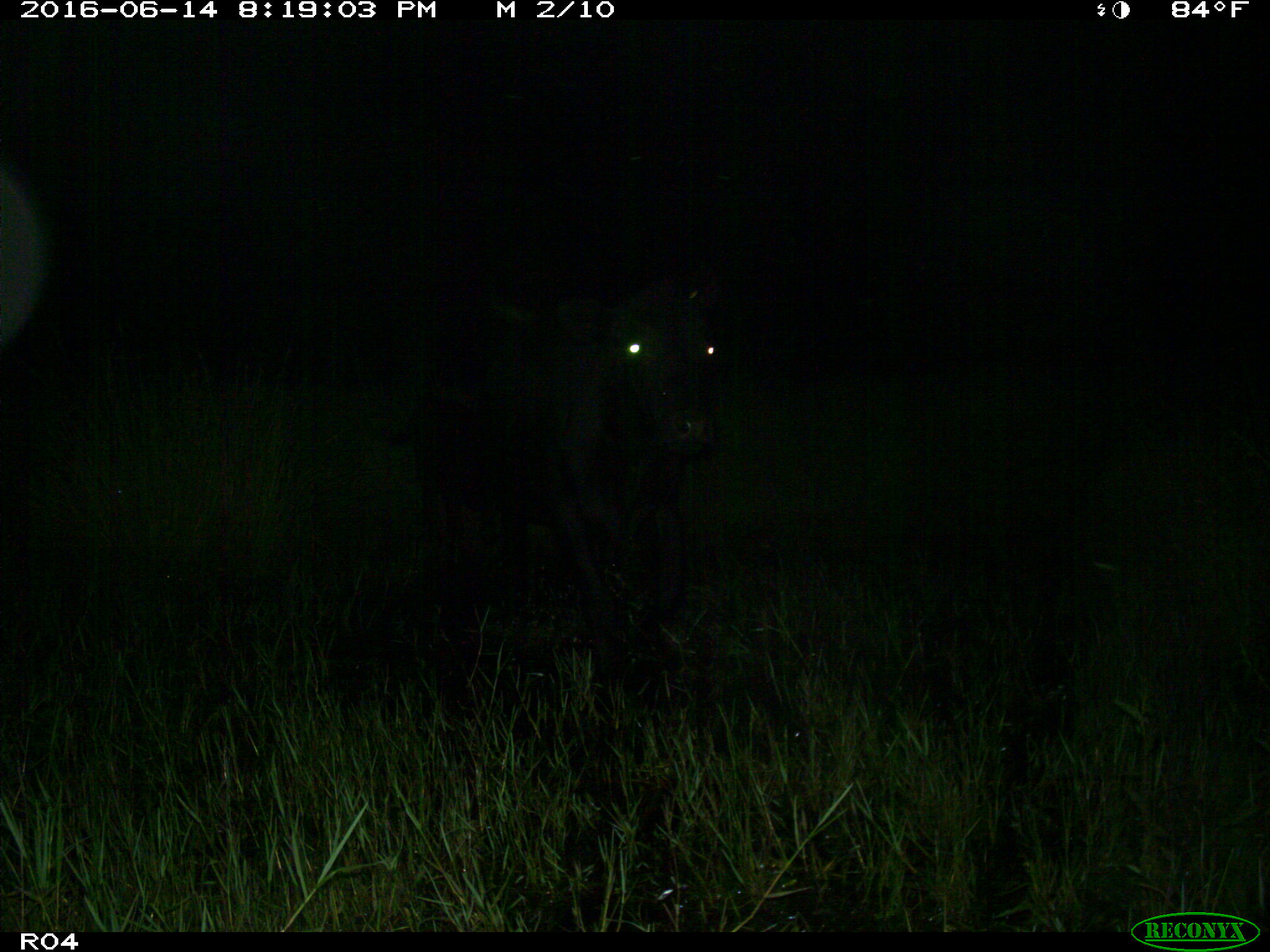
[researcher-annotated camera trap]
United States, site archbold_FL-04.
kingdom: Animalia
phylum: Chordata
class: Mammalia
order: Artiodactyla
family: Bovidae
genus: Bos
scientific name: Bos taurus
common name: domestic cow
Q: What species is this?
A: Bos taurus (domestic cow).